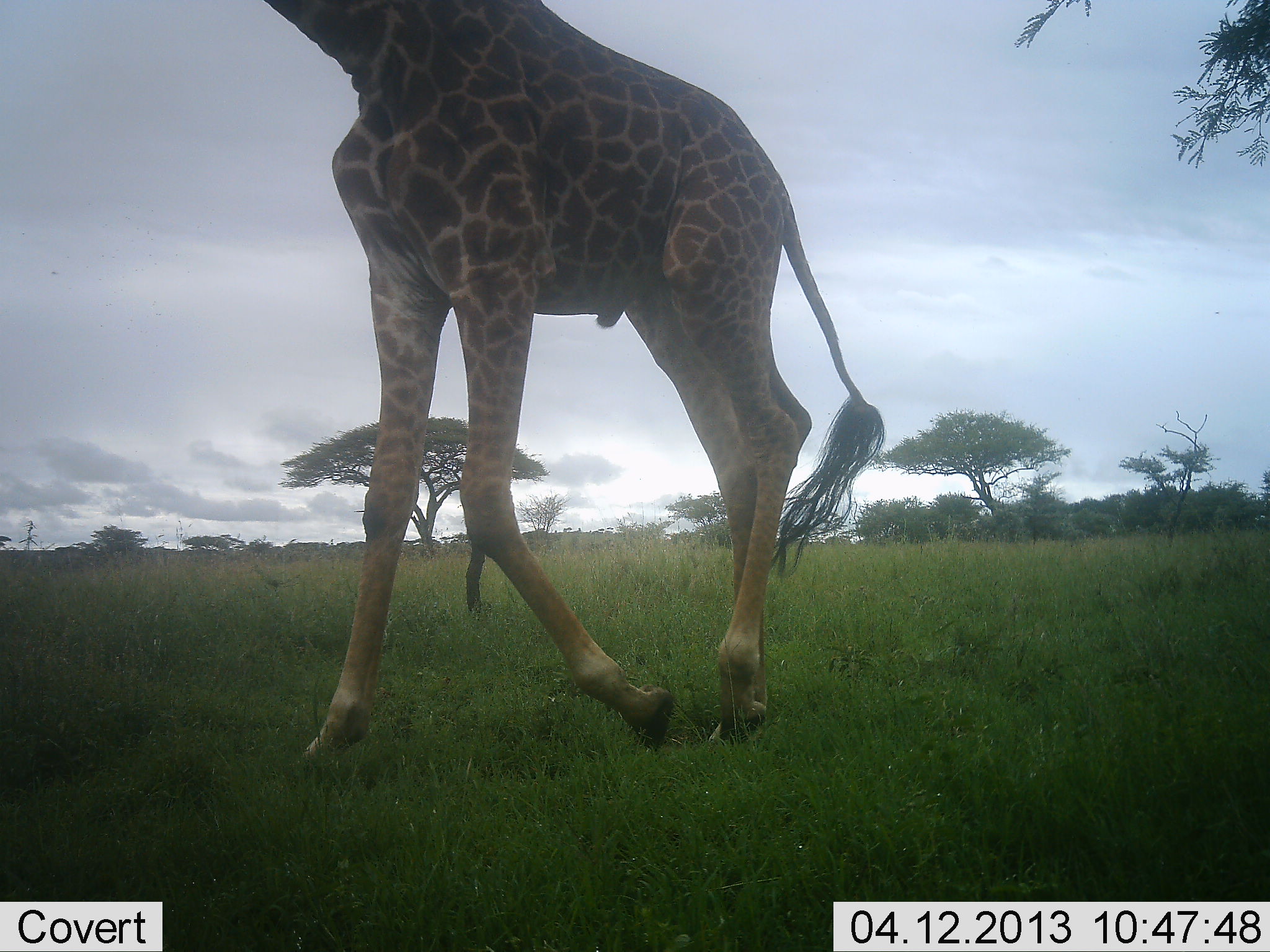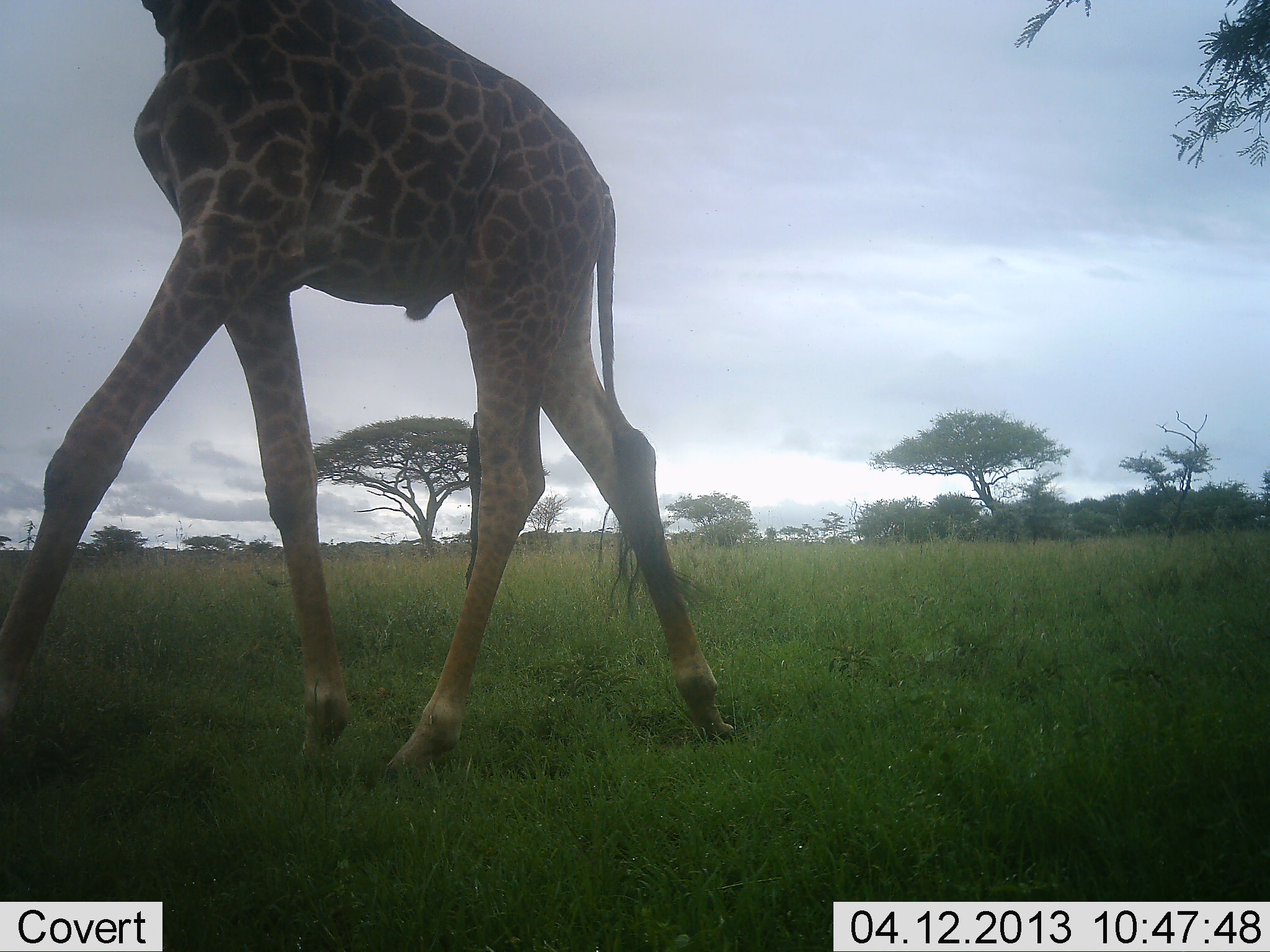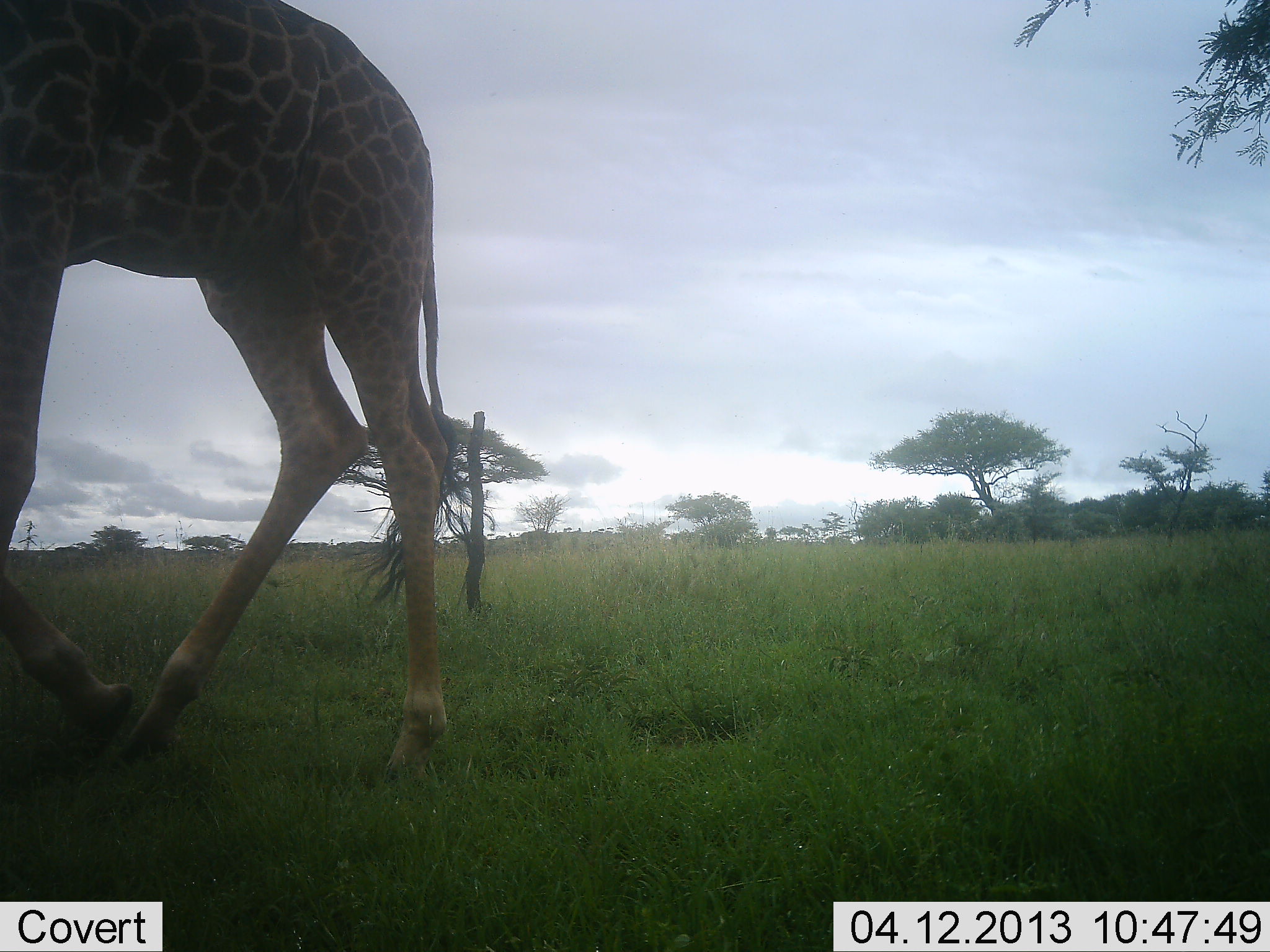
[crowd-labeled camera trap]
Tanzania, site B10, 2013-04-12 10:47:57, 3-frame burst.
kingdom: Animalia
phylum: Chordata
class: Mammalia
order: Artiodactyla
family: Giraffidae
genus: Giraffa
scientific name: Giraffa camelopardalis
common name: giraffe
Giraffe (Giraffa camelopardalis), count 1. Behavior (volunteer vote fractions): standing 0%, resting 0%, moving 100%, interacting 0%. Young present (vote fraction): 0%. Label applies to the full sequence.